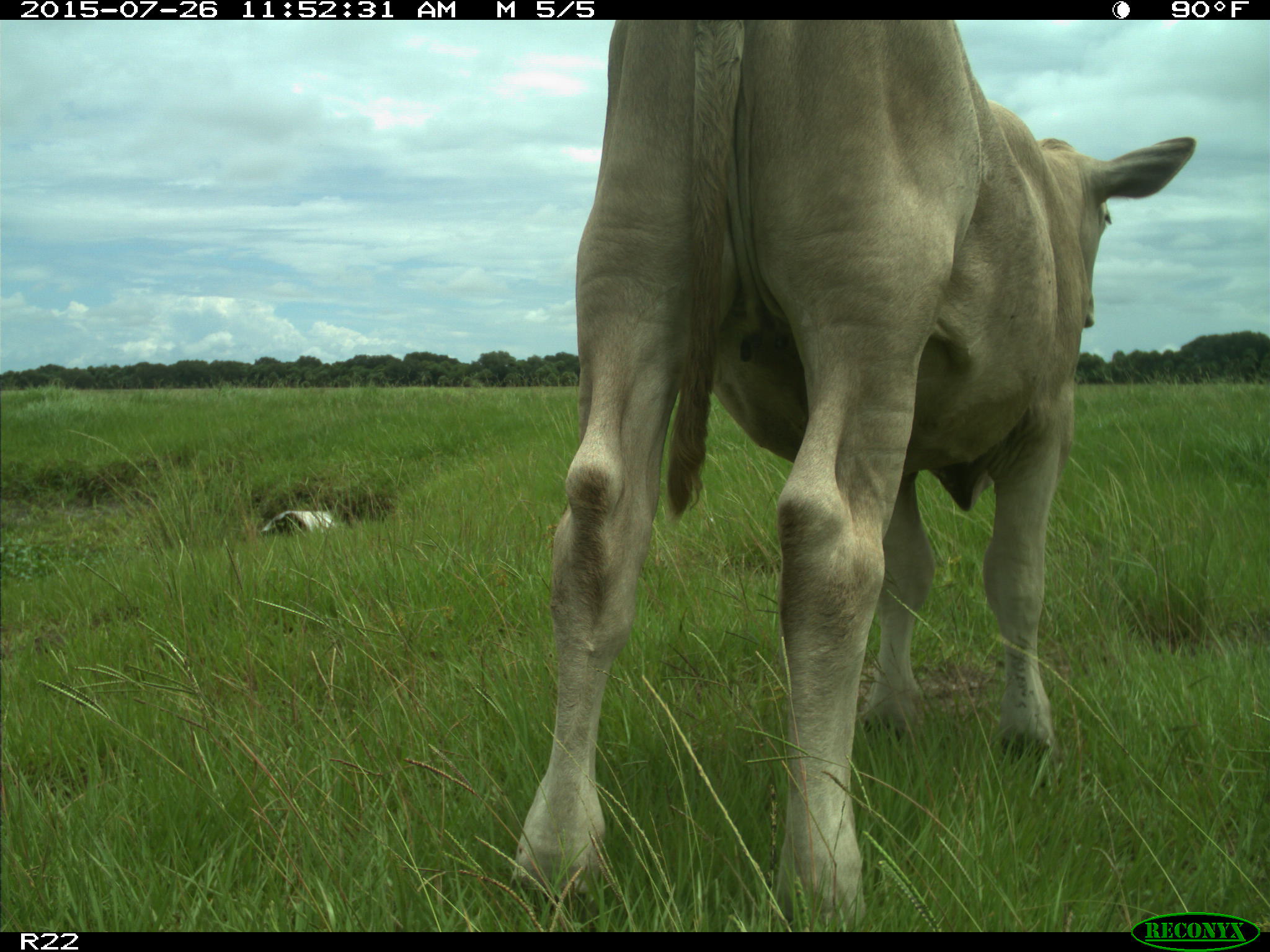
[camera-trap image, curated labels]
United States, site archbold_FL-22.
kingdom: Animalia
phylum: Chordata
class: Mammalia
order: Artiodactyla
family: Bovidae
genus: Bos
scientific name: Bos taurus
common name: domestic cow